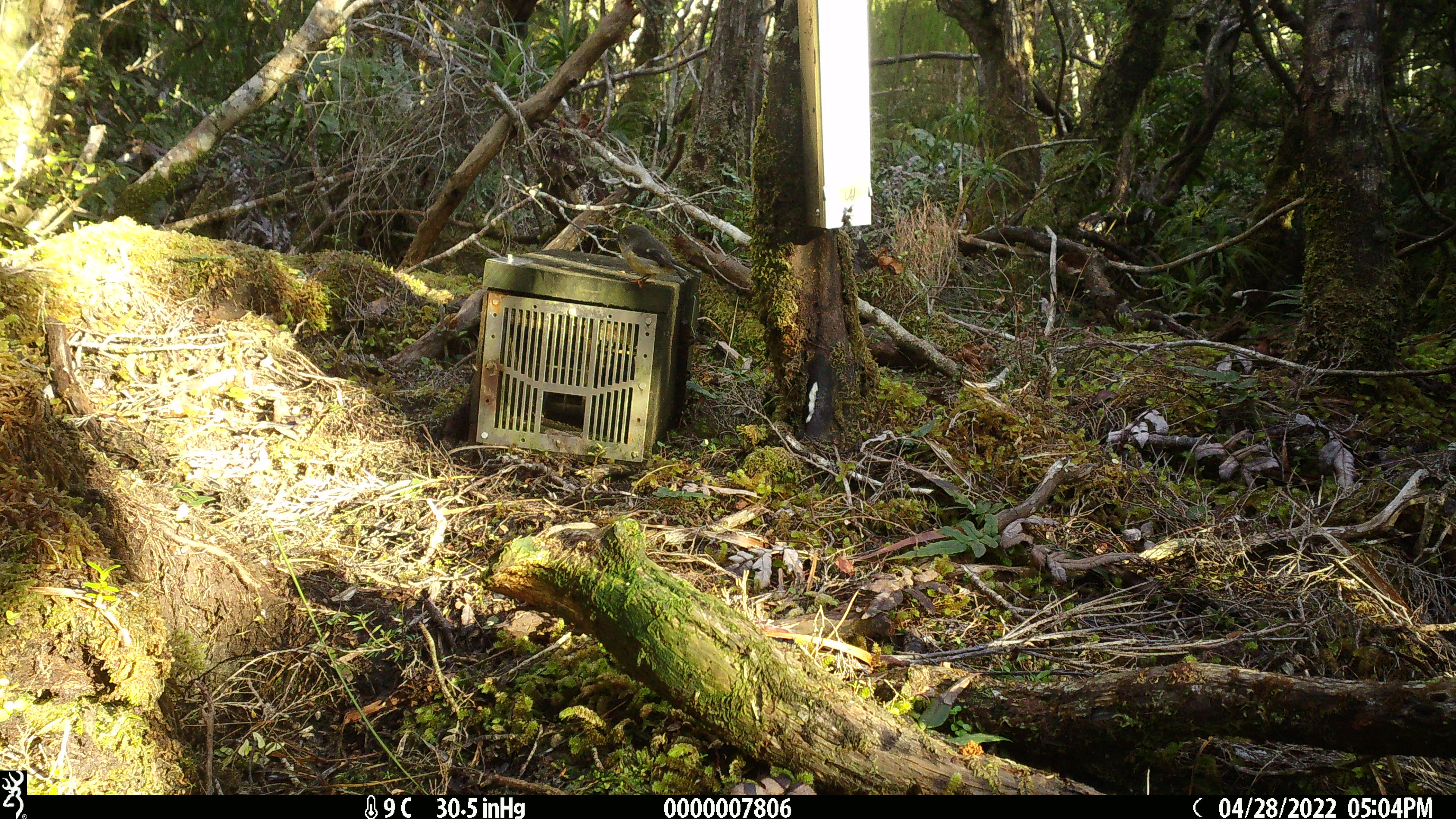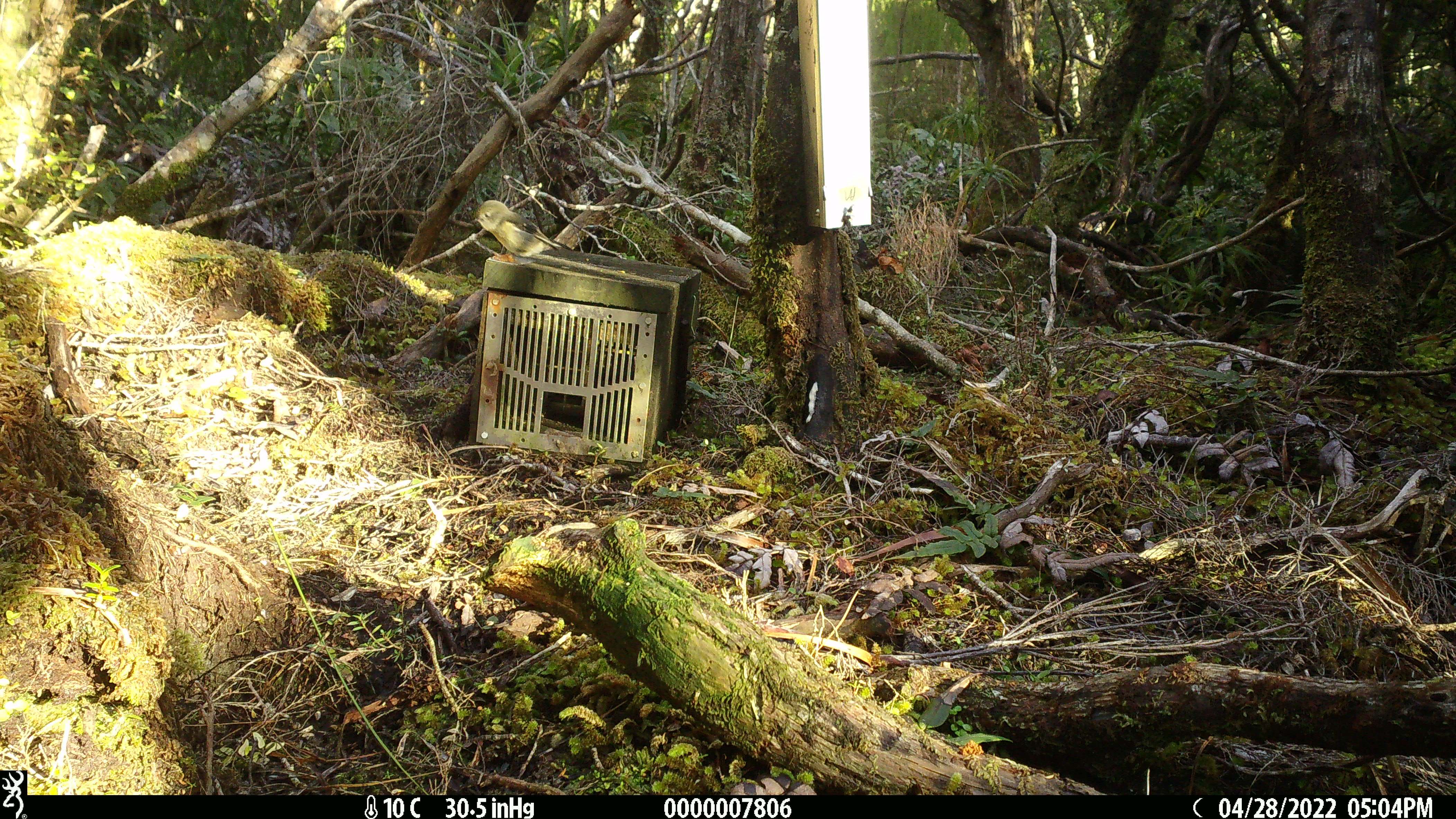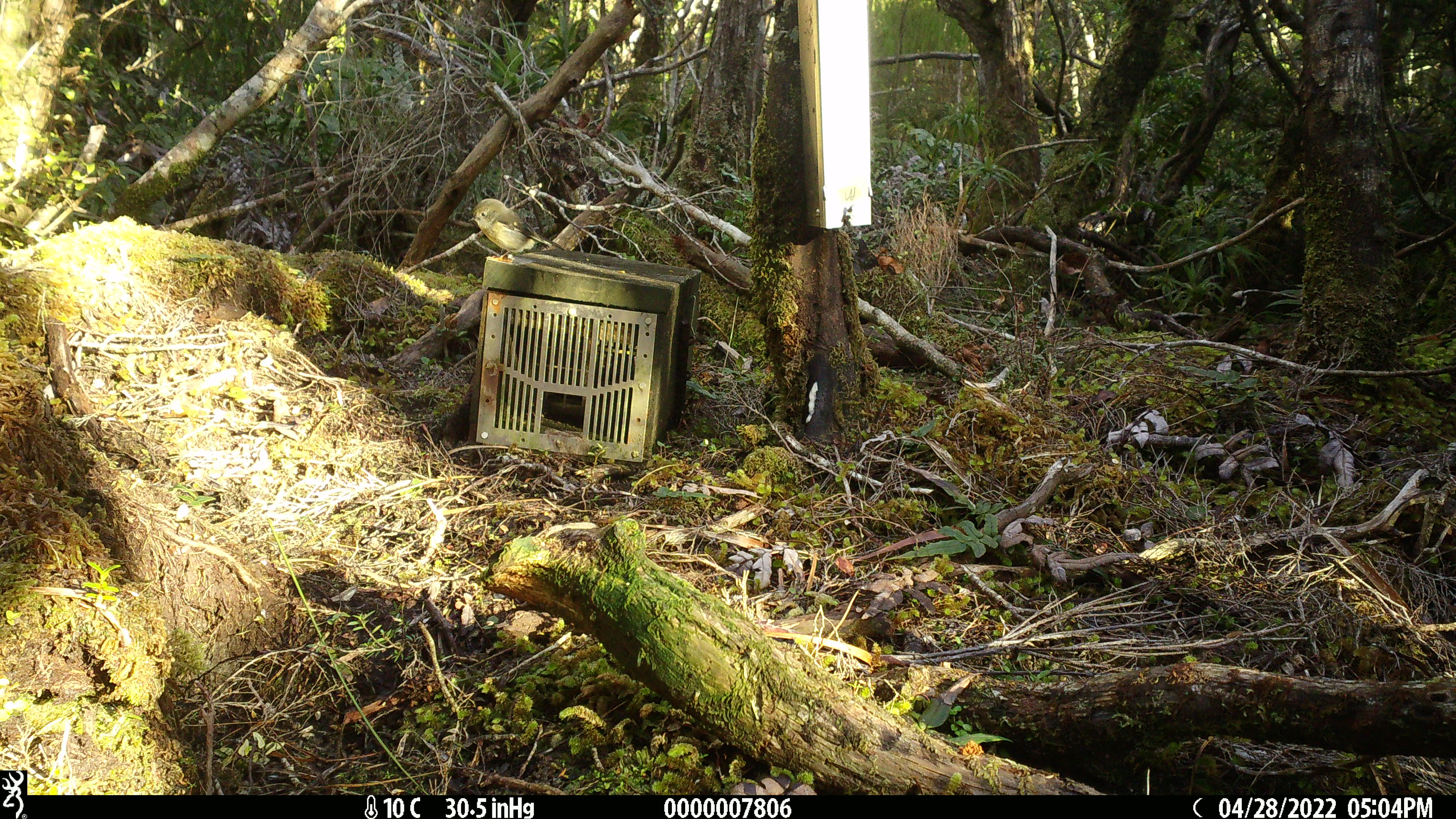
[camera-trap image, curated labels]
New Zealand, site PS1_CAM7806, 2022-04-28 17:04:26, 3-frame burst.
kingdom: Animalia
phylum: Chordata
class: Aves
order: Passeriformes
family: Petroicidae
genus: Petroica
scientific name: Petroica macrocephala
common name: tomtit